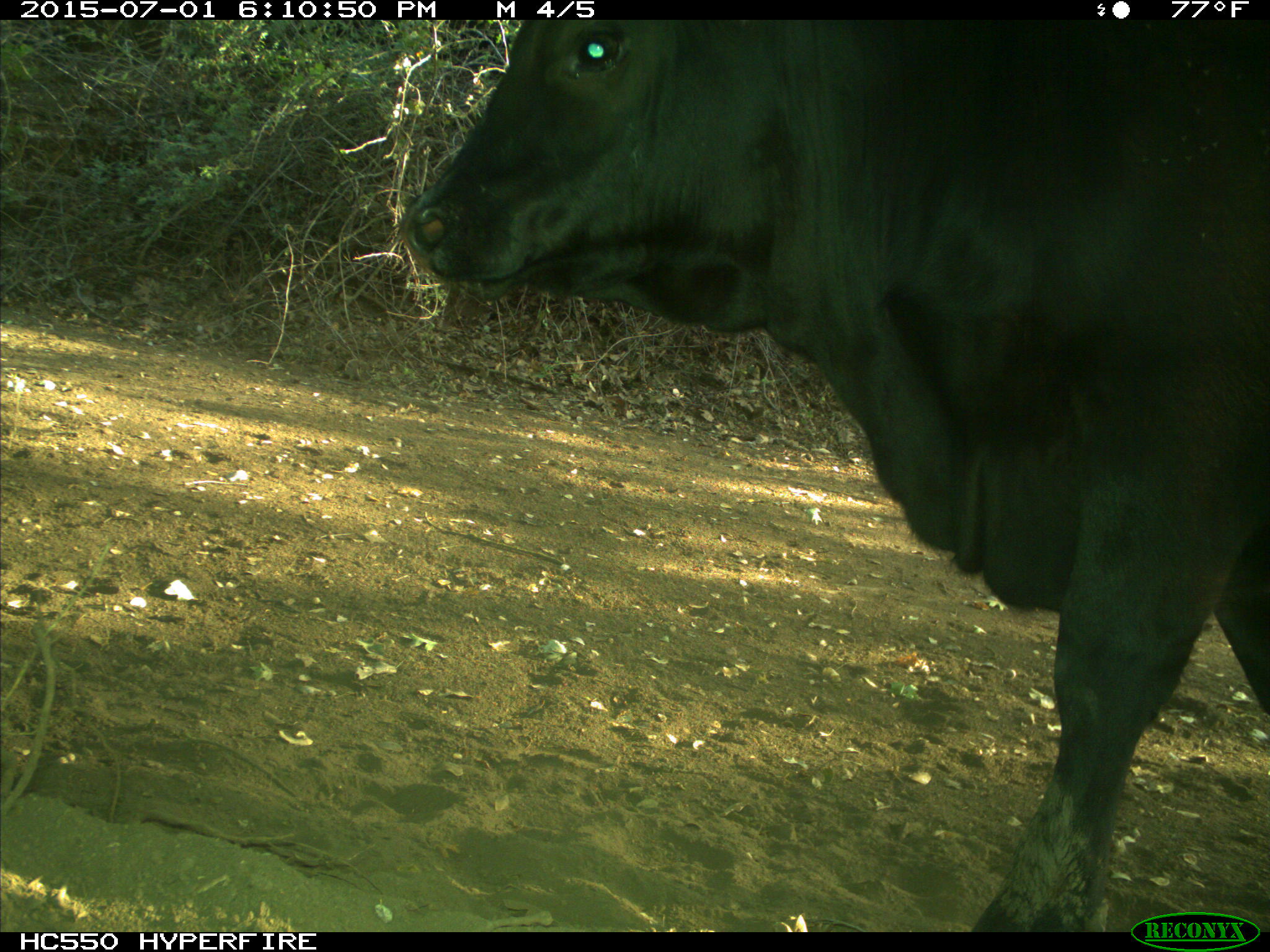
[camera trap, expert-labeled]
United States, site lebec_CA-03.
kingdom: Animalia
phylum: Chordata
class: Mammalia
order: Artiodactyla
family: Bovidae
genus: Bos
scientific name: Bos taurus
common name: domestic cow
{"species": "Bos taurus (domestic cow)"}